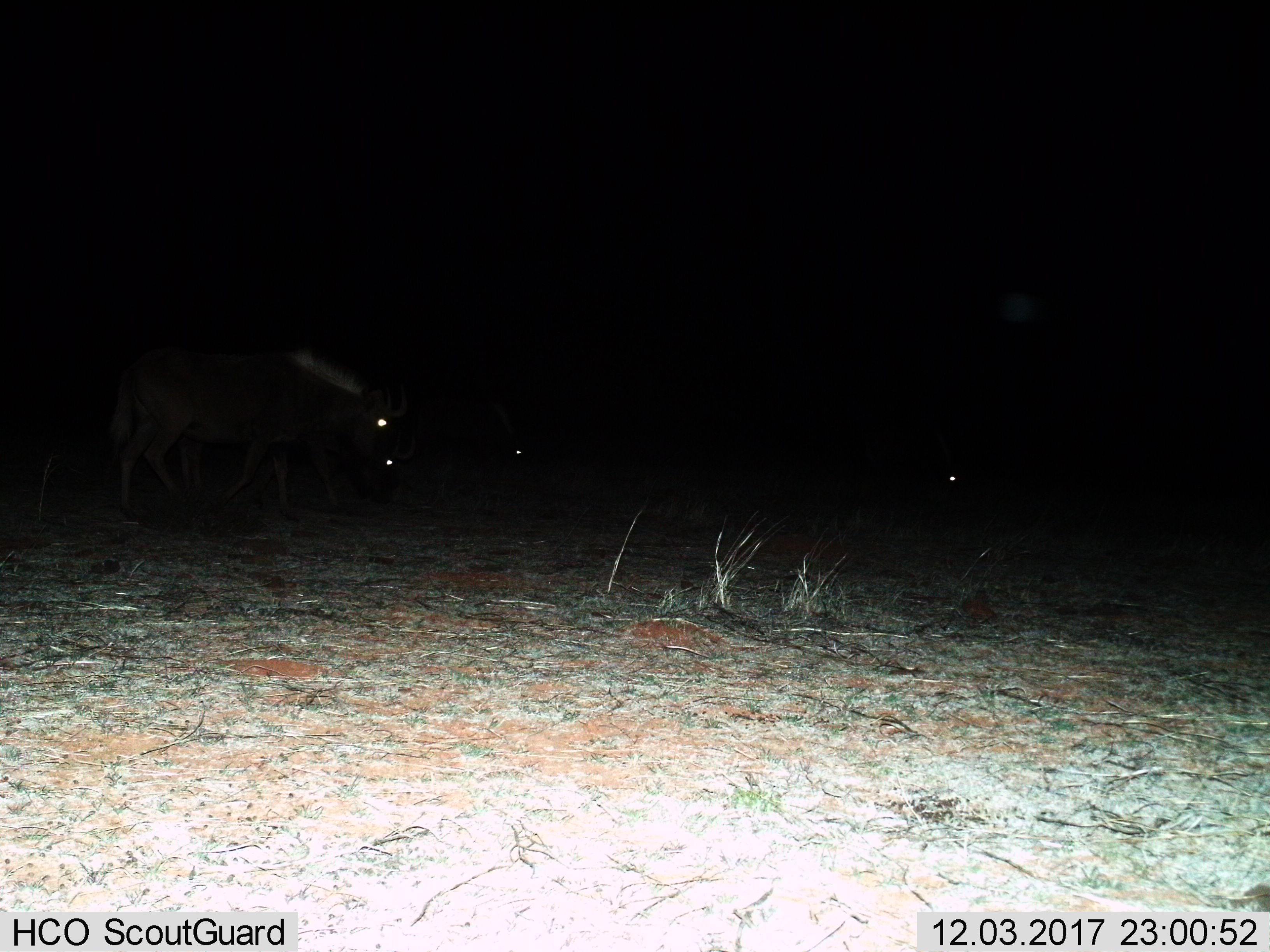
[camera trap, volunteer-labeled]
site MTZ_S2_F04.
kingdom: Animalia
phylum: Chordata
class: Mammalia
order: Artiodactyla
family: Bovidae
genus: Connochaetes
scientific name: Connochaetes gnou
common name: black wildebeest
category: wildebeestblack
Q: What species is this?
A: Wildebeestblack (black wildebeest) (Connochaetes gnou).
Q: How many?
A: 4.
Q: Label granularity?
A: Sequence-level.